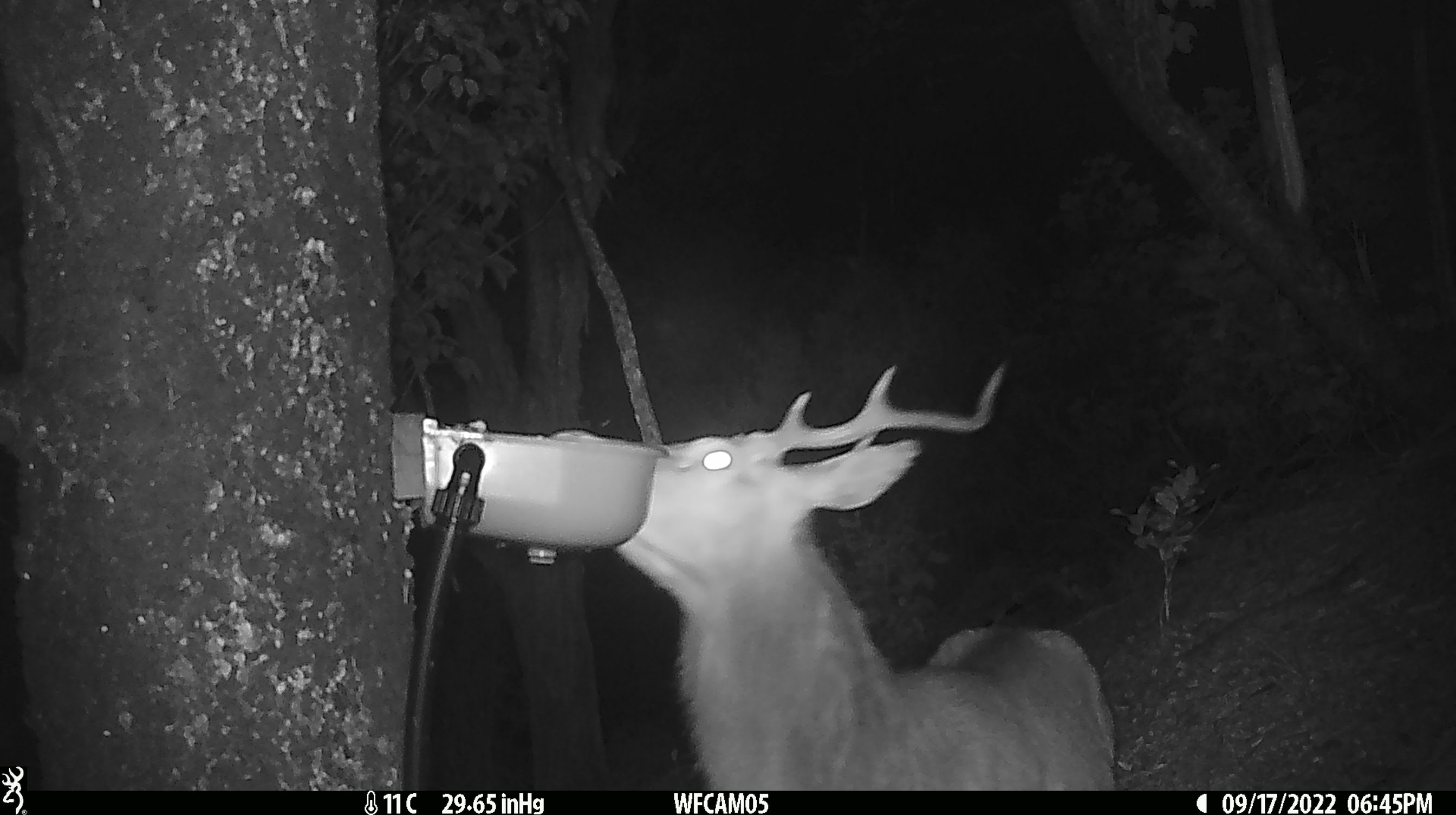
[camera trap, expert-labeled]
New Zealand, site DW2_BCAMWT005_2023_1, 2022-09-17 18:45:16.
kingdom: Animalia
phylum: Chordata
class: Mammalia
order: Artiodactyla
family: Cervidae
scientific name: Cervidae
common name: deer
Deer (Cervidae).